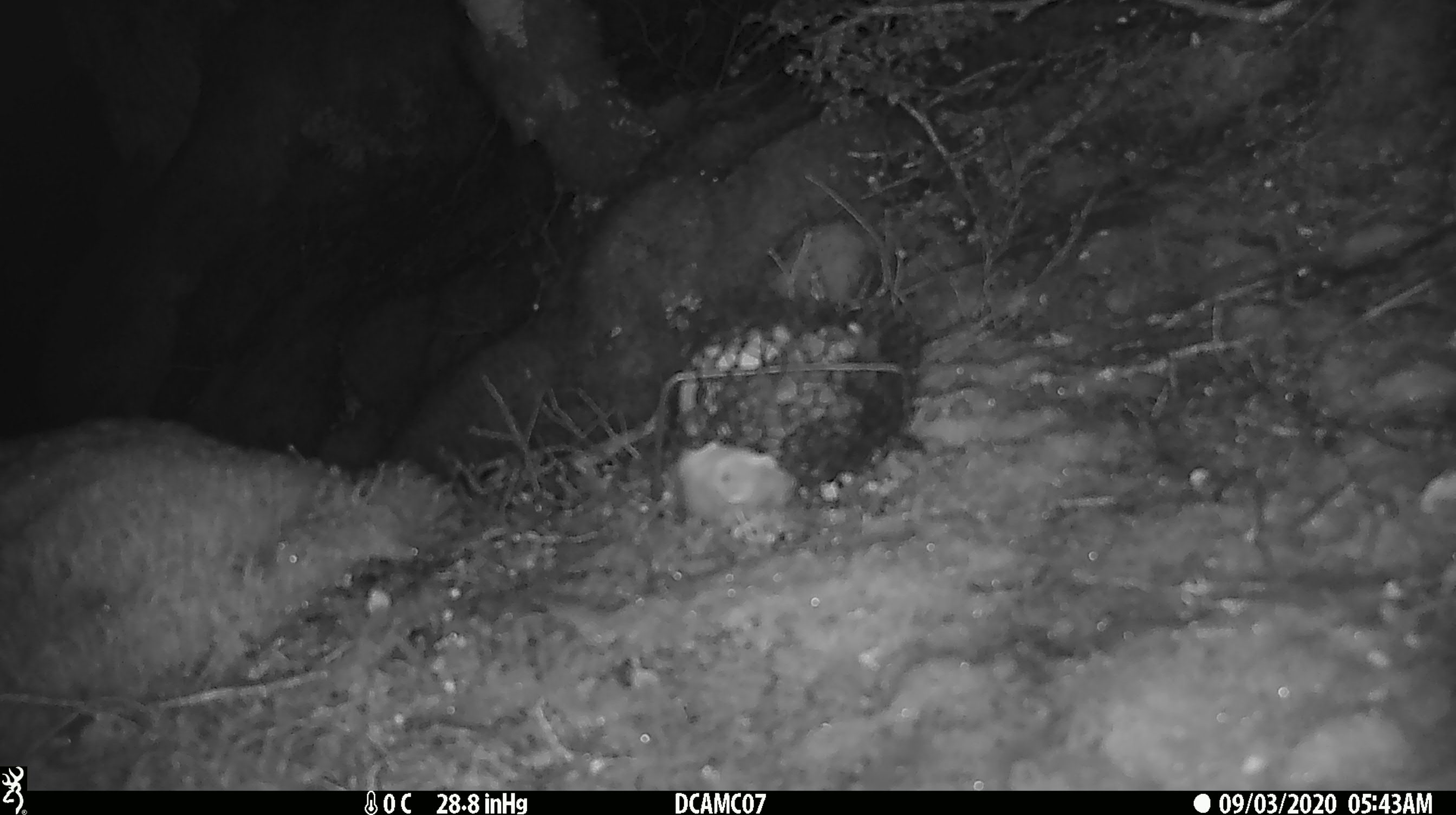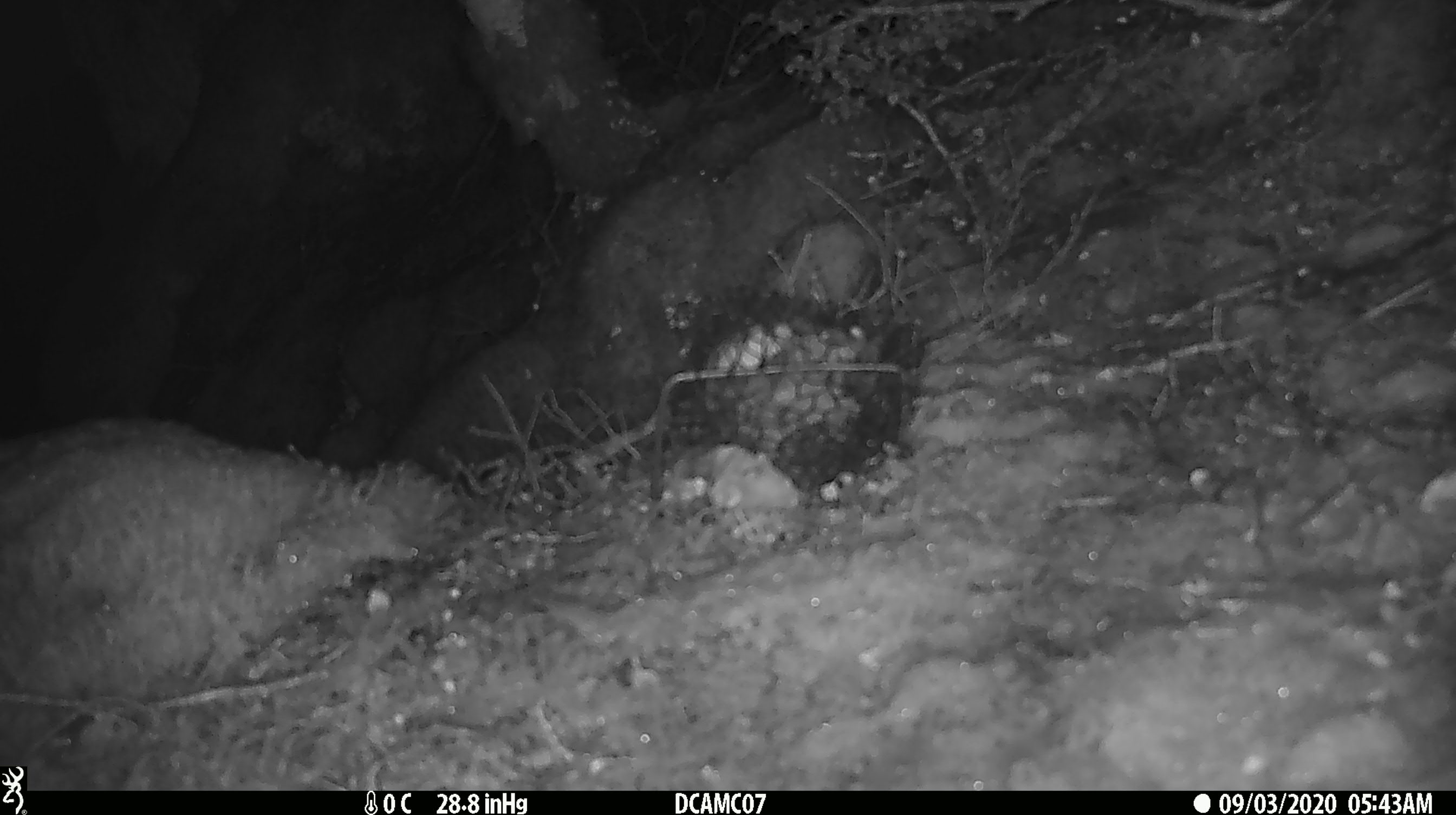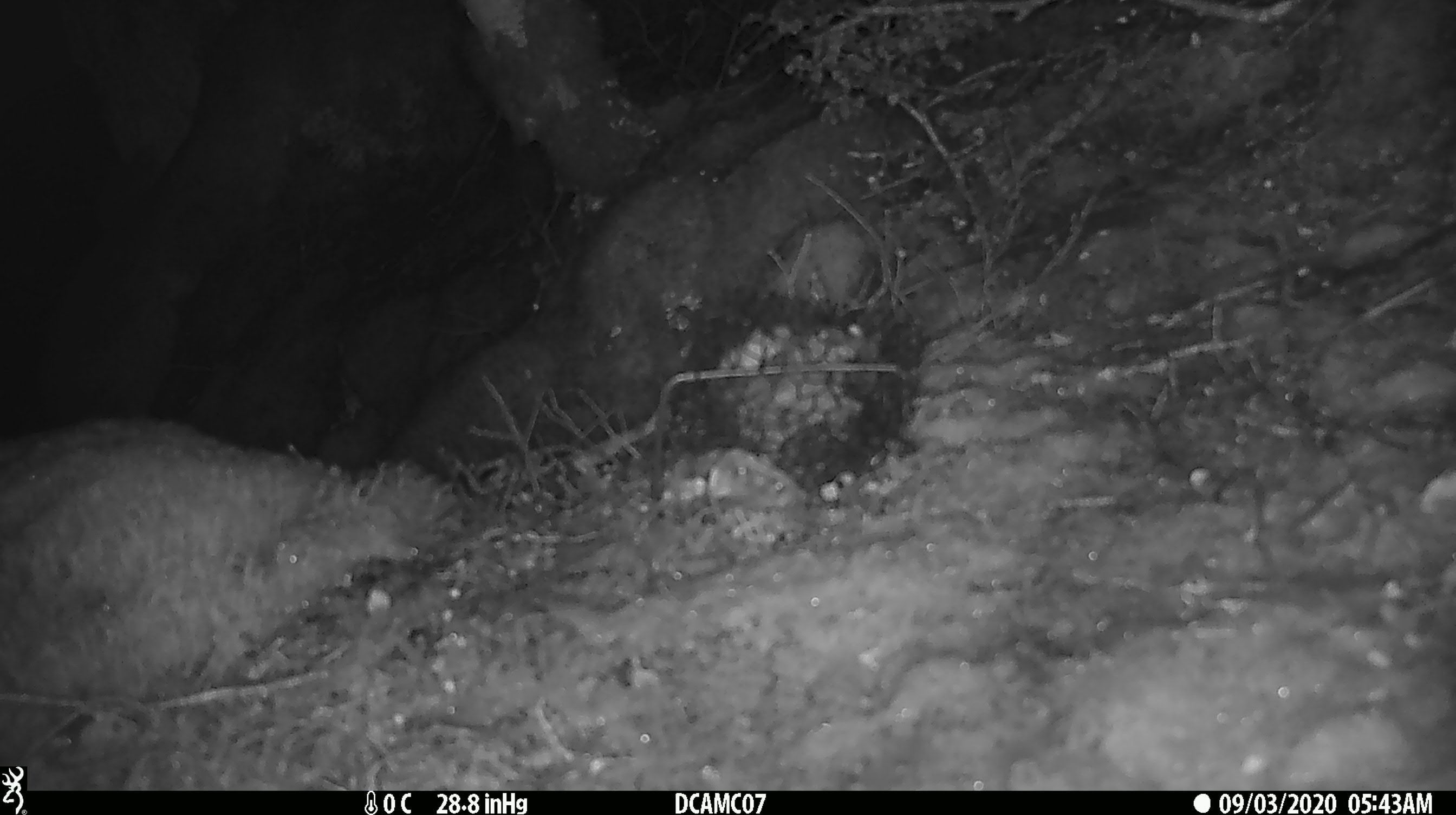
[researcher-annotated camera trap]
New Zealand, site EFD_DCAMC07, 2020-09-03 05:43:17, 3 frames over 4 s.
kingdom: Animalia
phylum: Chordata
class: Mammalia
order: Carnivora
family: Mustelidae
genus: Mustela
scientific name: Mustela erminea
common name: stoat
Stoat (Mustela erminea).